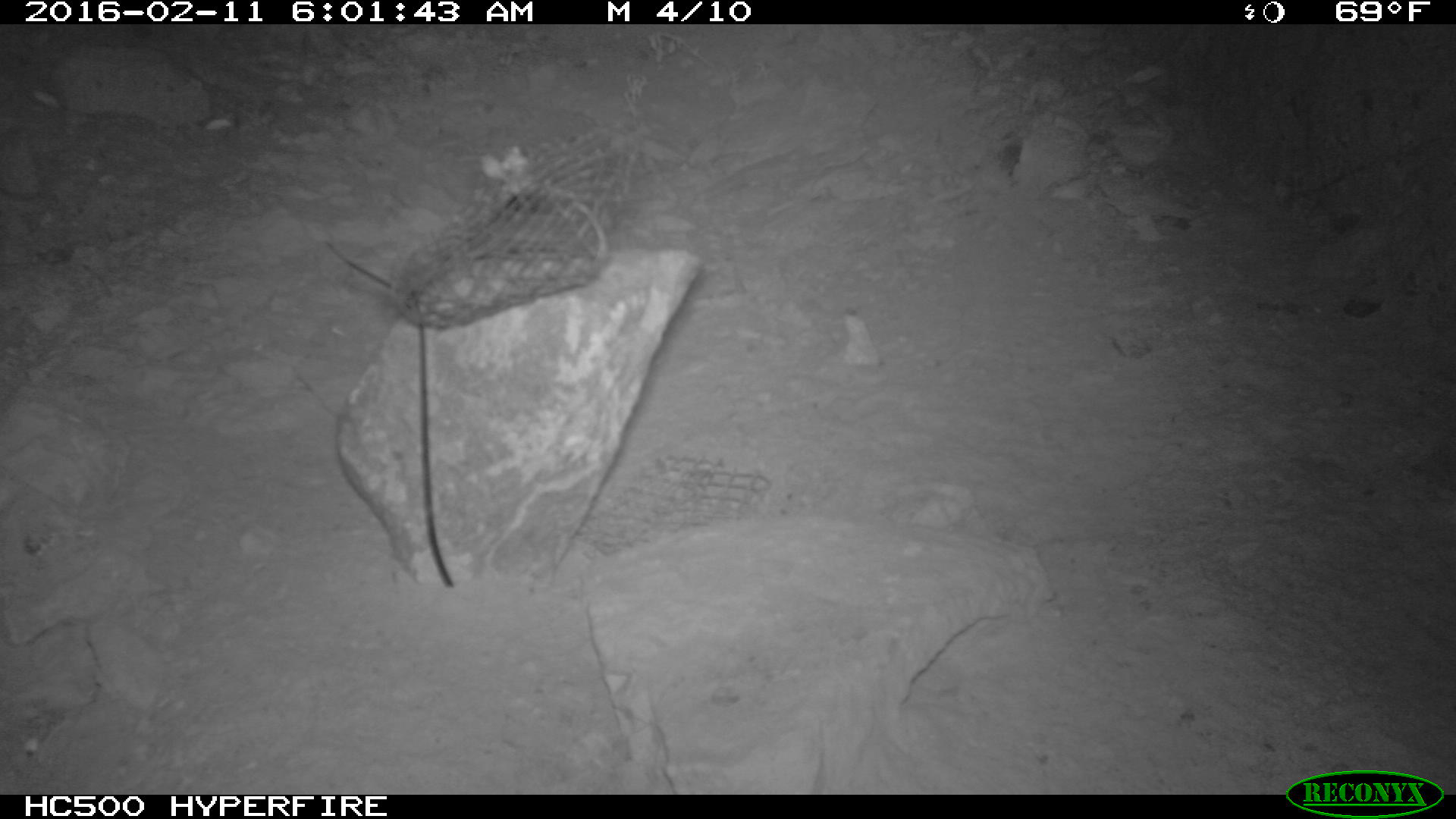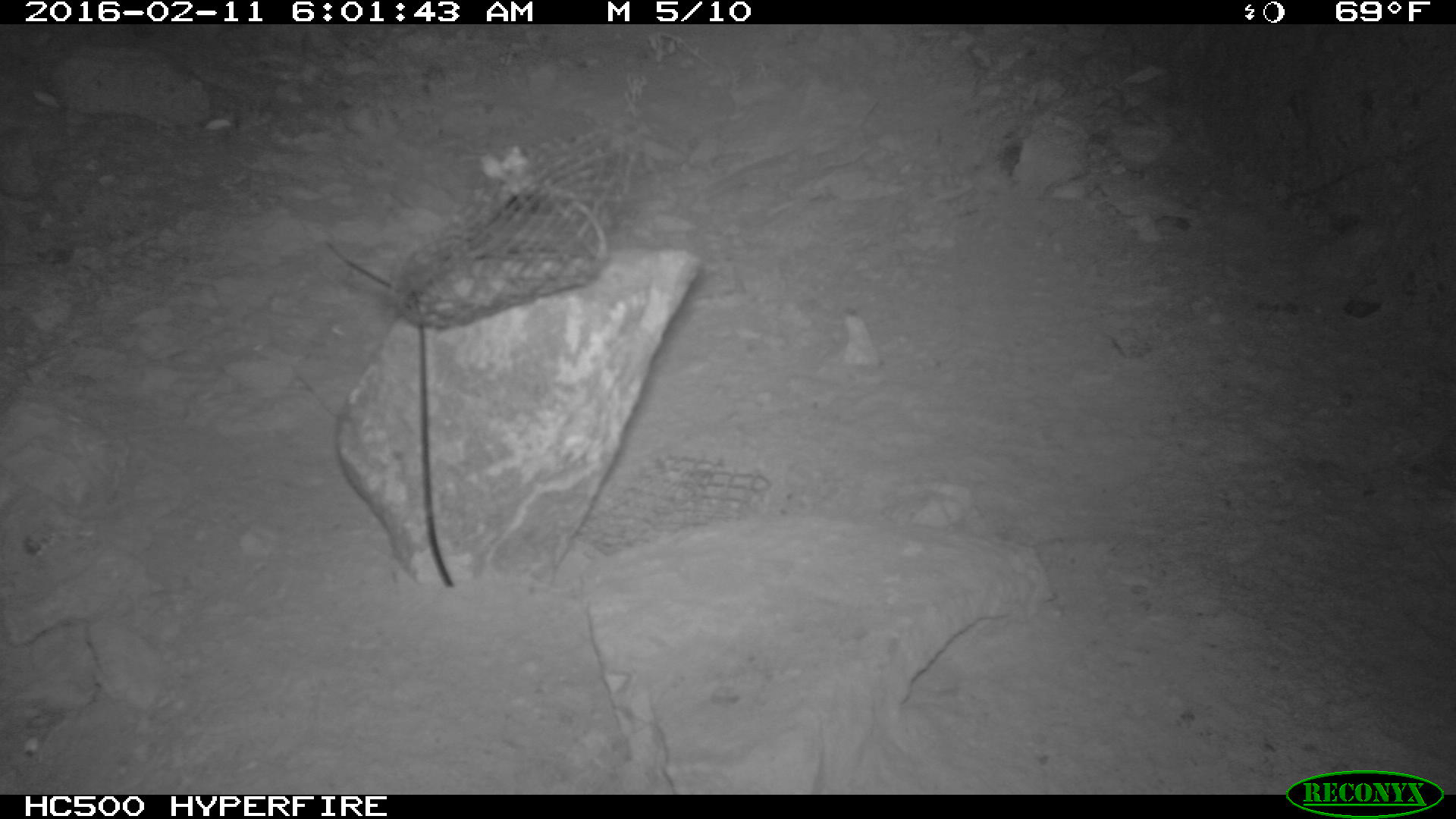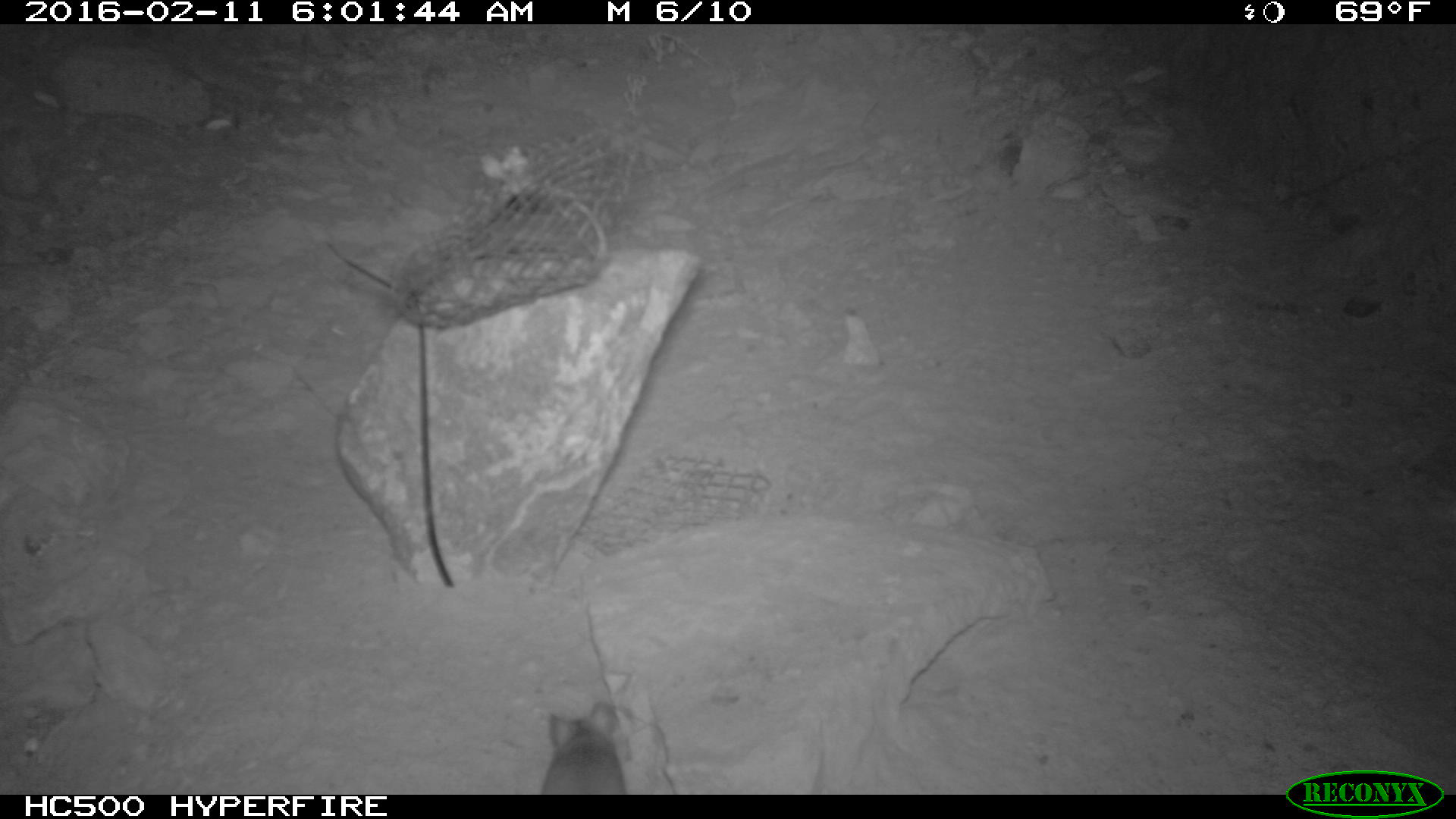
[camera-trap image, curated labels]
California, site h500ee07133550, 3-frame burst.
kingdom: Animalia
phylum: Chordata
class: Mammalia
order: Rodentia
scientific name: Rodentia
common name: rodent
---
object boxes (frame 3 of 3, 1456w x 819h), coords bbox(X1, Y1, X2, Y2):
rodent: bbox(541, 699, 626, 794)